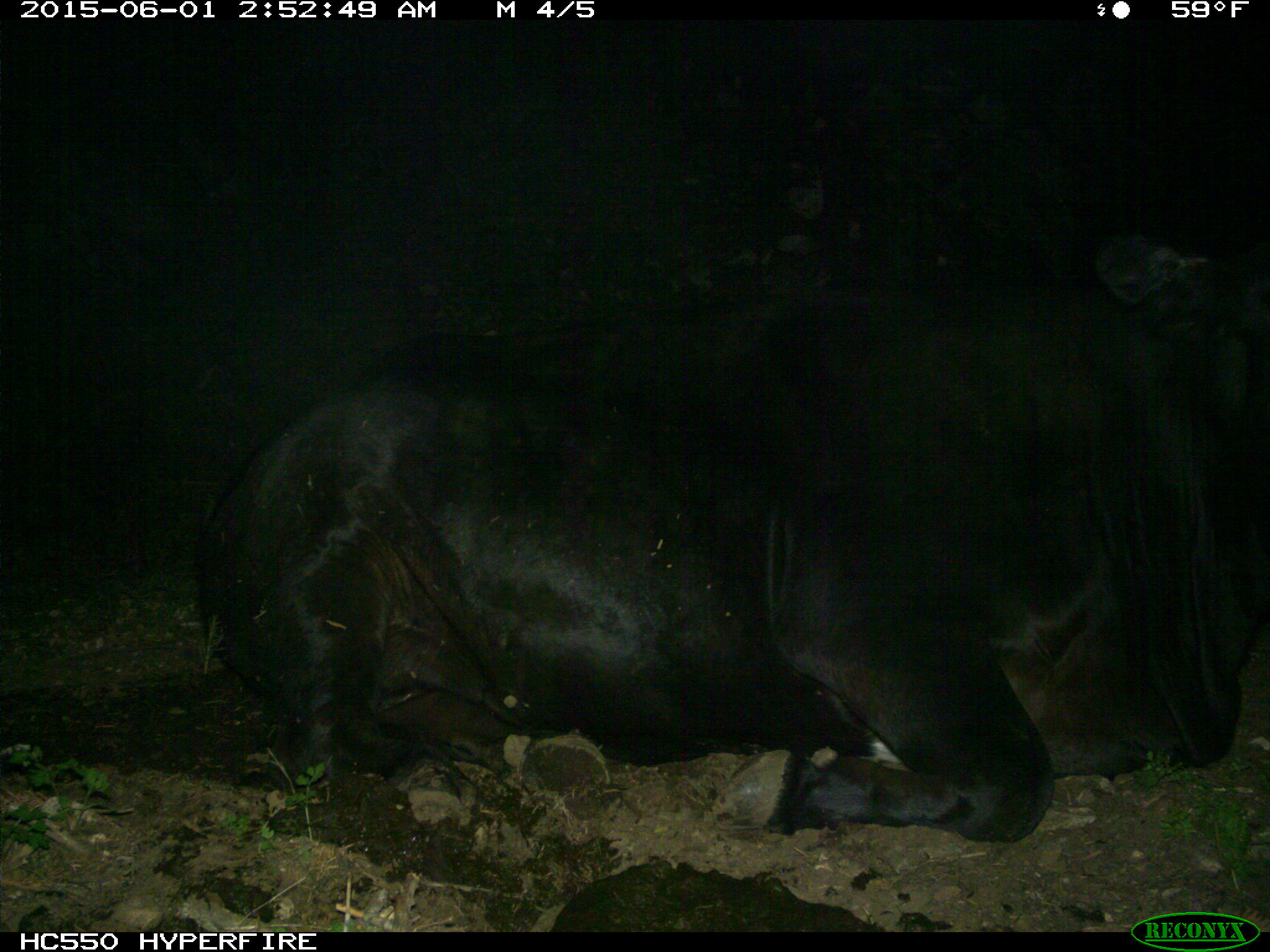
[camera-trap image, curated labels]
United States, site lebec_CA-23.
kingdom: Animalia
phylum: Chordata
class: Mammalia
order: Artiodactyla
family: Bovidae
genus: Bos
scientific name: Bos taurus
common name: domestic cow